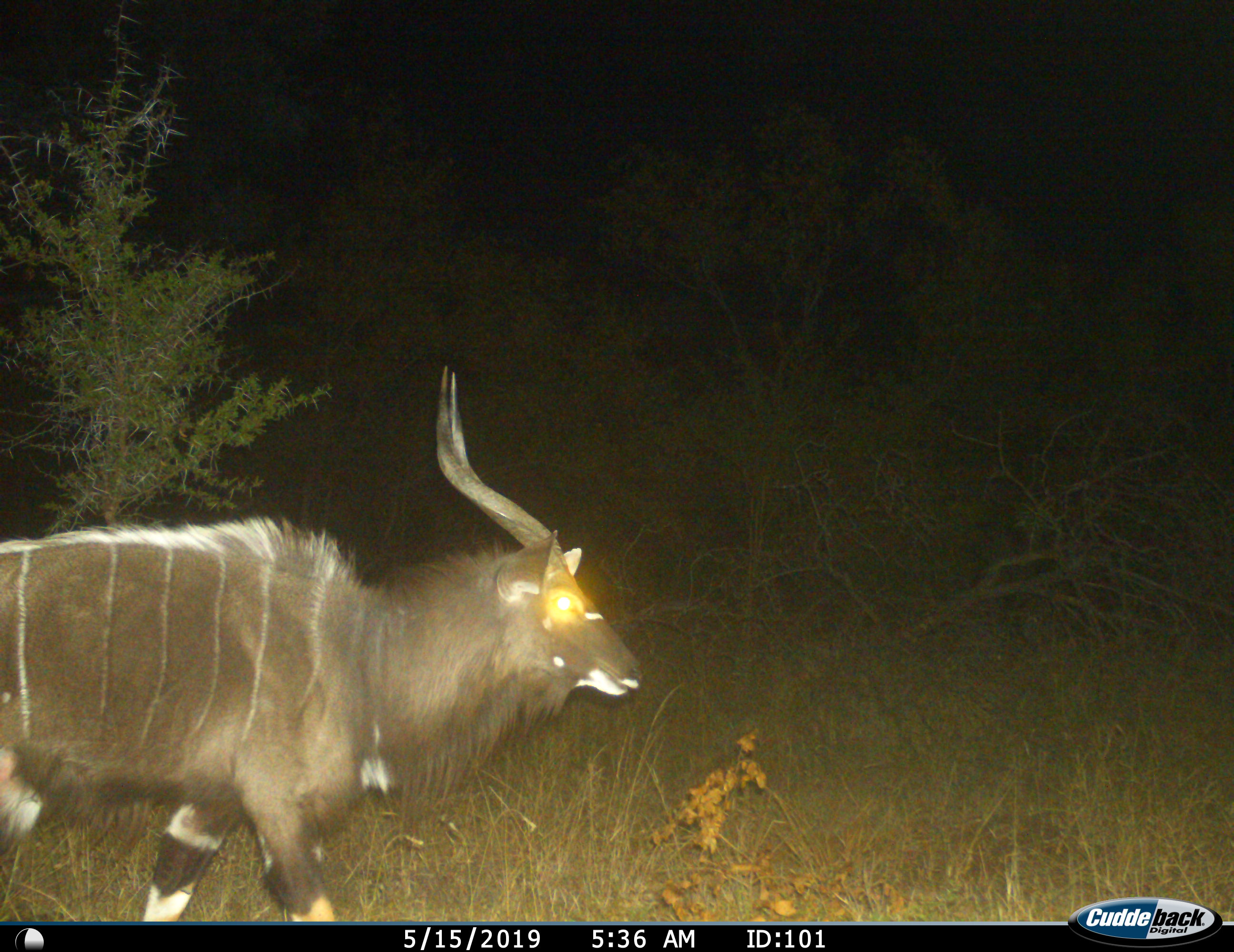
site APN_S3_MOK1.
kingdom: Animalia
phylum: Chordata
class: Mammalia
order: Artiodactyla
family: Bovidae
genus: Tragelaphus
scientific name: Tragelaphus angasii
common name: nyala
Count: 1.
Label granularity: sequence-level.